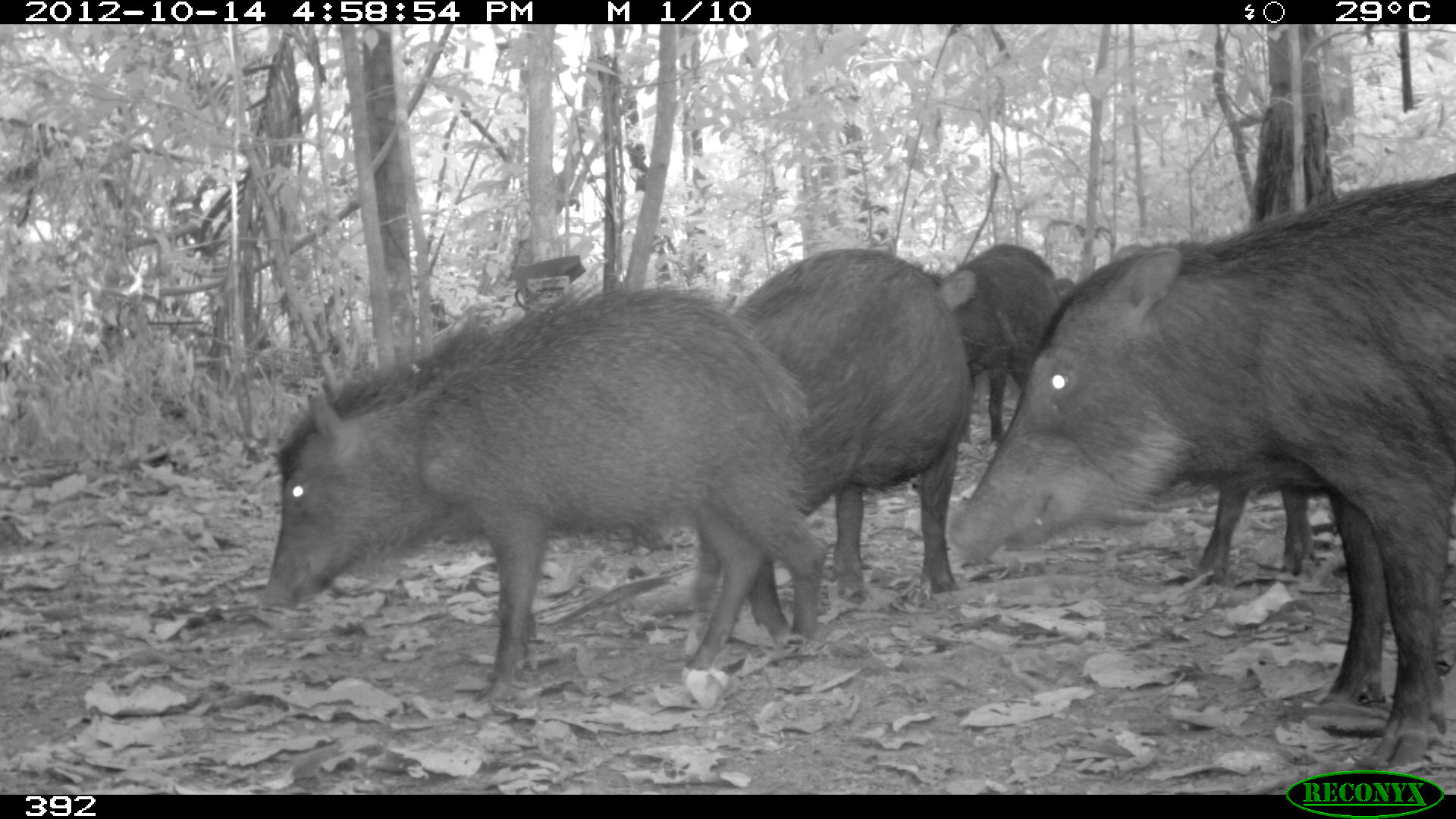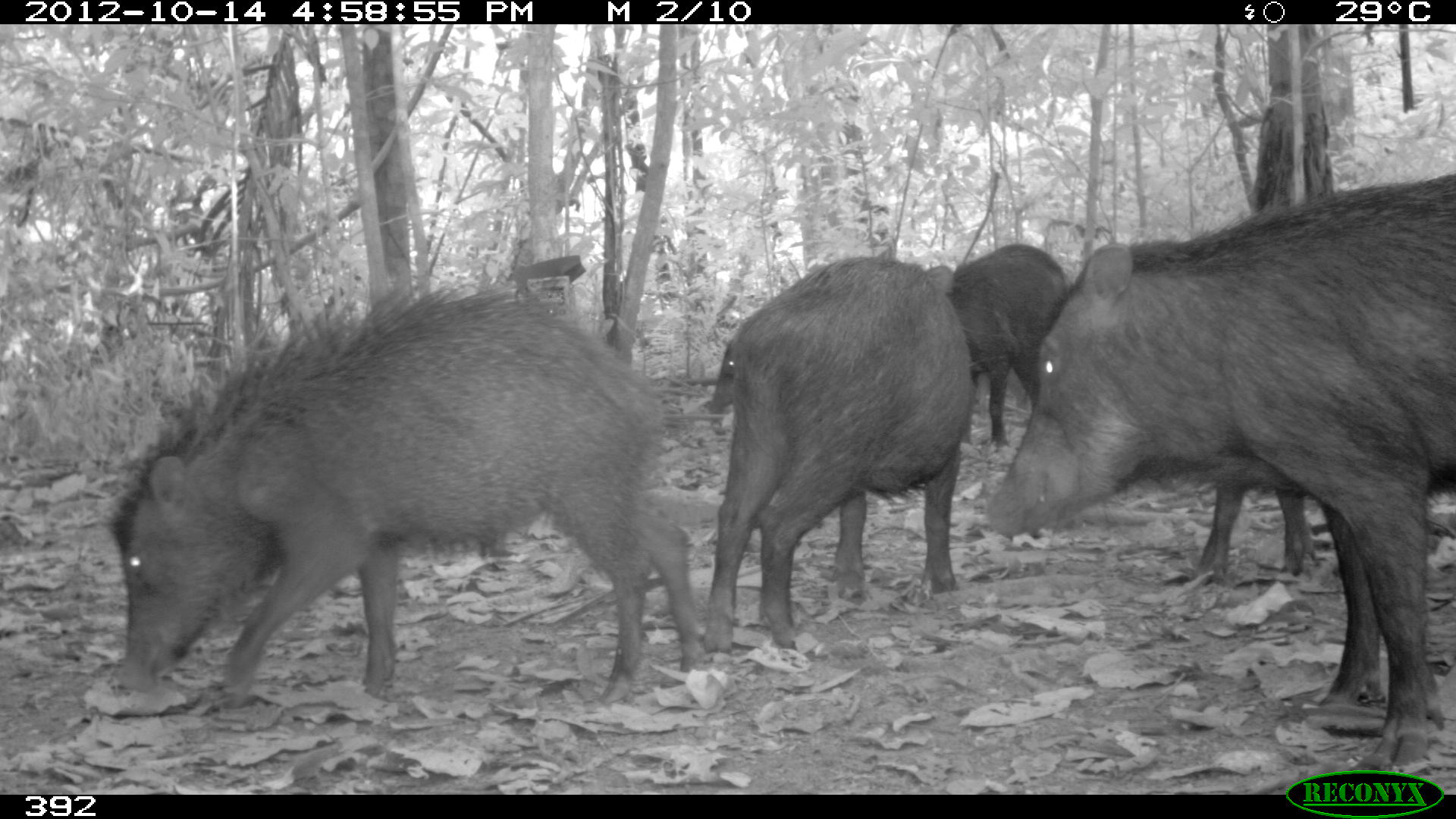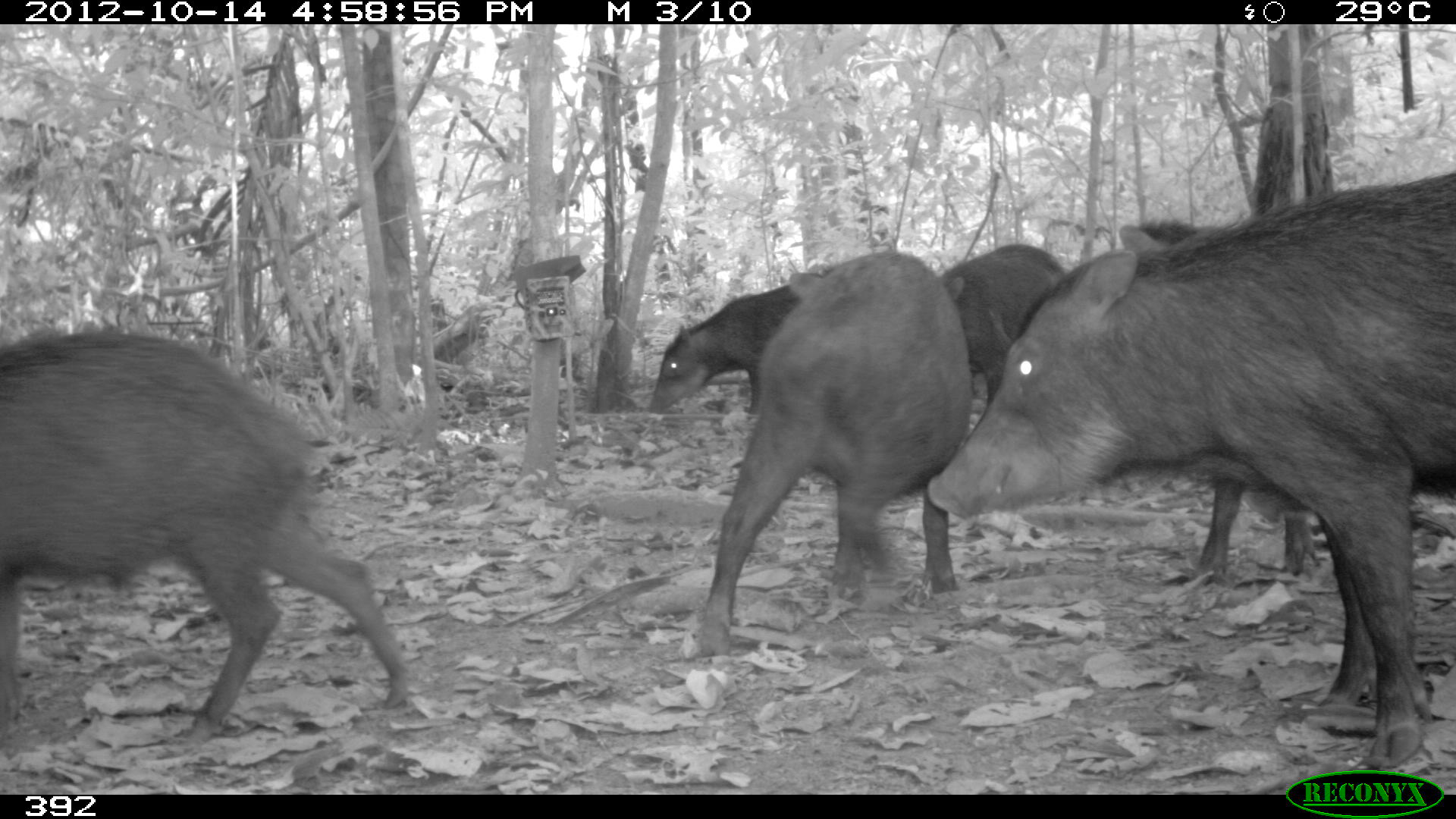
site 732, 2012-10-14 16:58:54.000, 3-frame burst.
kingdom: Animalia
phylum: Chordata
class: Mammalia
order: Artiodactyla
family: Tayassuidae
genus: Tayassu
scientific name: Tayassu pecari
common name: white-lipped peccary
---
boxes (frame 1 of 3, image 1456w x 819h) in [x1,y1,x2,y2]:
tayassu pecari: [945,161,1454,795]; [257,283,827,704]; [687,245,973,651]; [922,241,1056,445]; [1192,461,1317,586]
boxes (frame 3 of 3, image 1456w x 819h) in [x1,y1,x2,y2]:
tayassu pecari: [929,164,1456,768]; [0,322,407,744]; [1117,202,1455,582]; [688,250,968,656]; [921,242,1066,411]; [647,281,824,416]